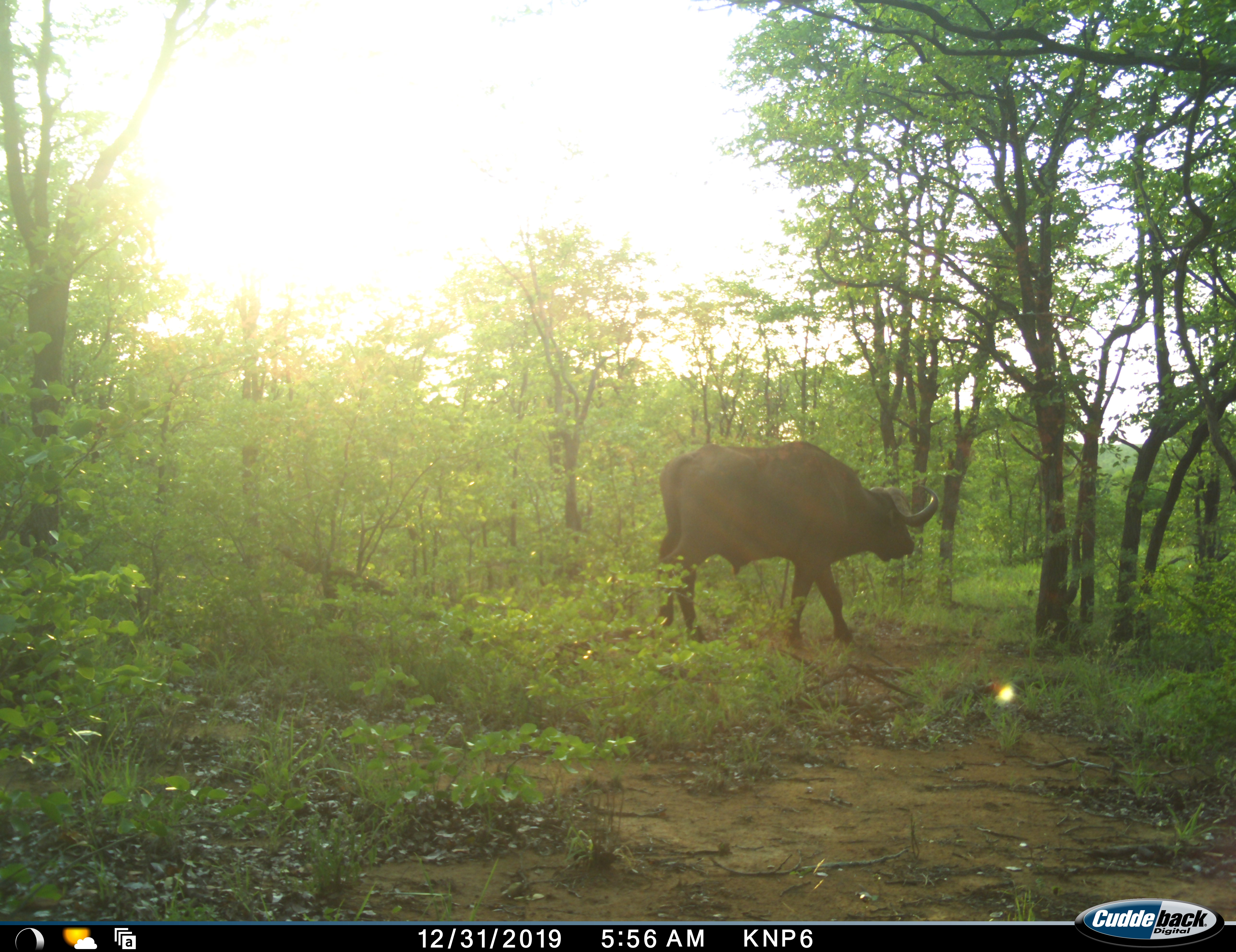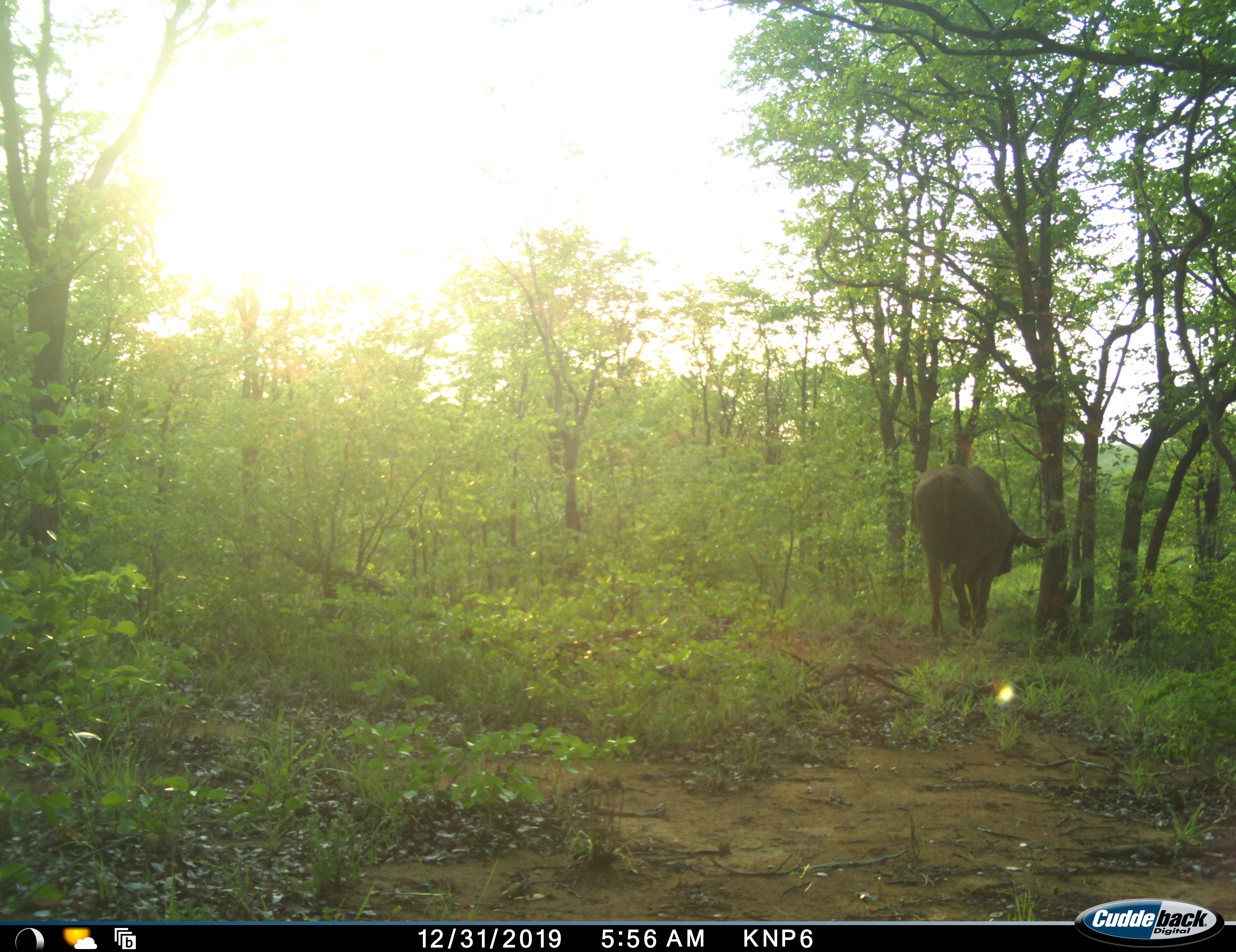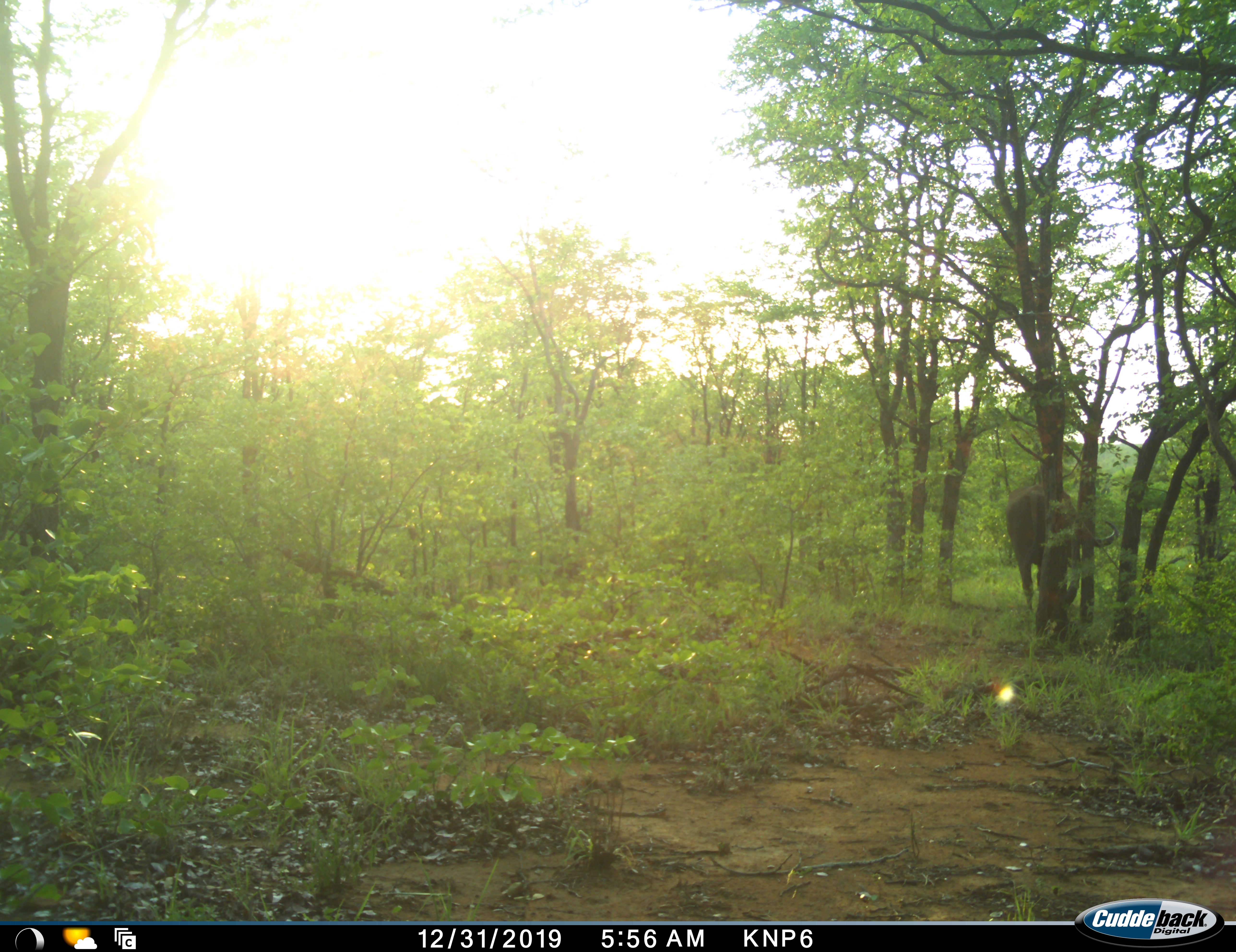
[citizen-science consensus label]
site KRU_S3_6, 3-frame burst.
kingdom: Animalia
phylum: Chordata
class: Mammalia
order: Artiodactyla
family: Bovidae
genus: Syncerus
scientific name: Syncerus caffer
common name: african buffalo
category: buffalo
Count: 1.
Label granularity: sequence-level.